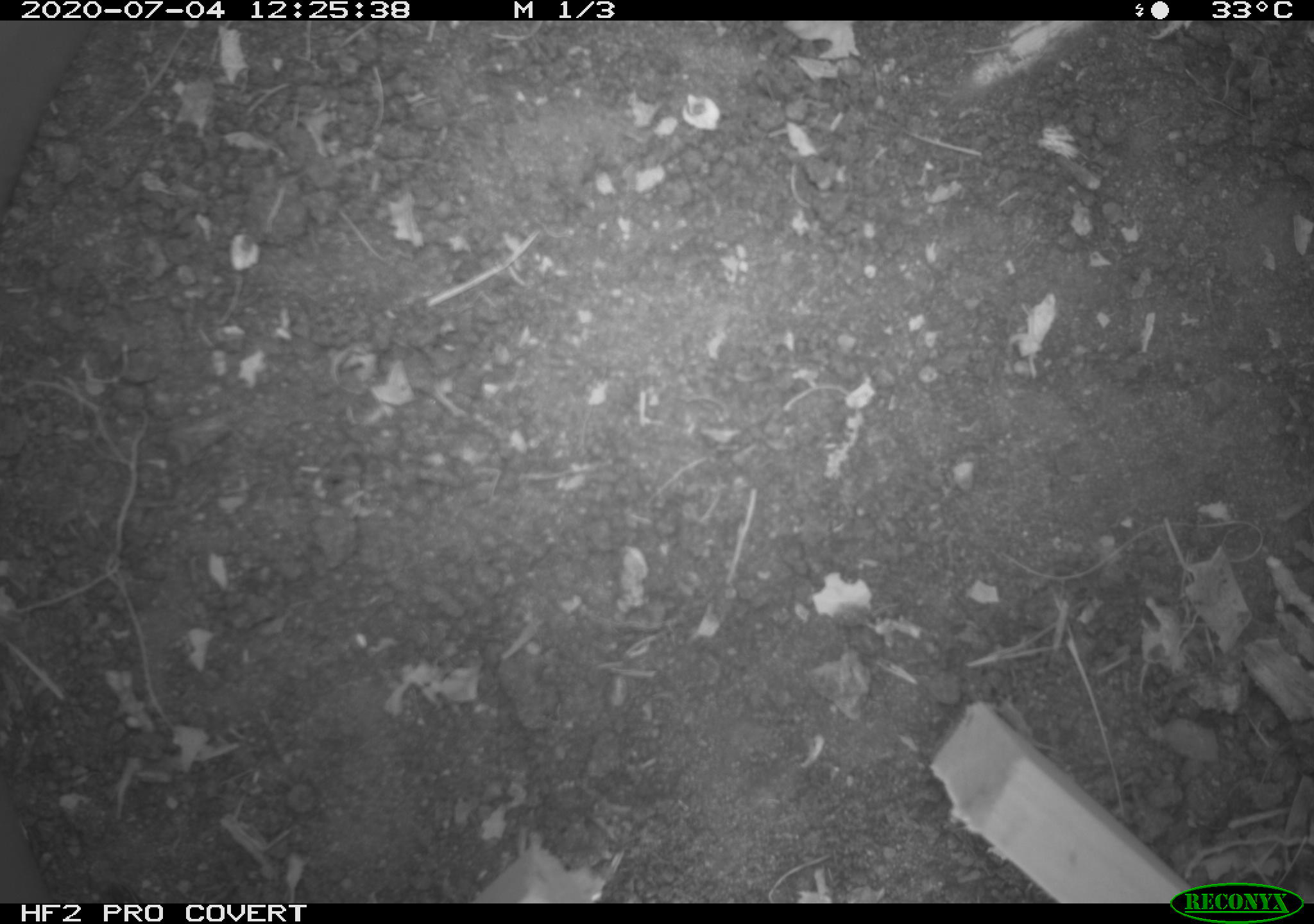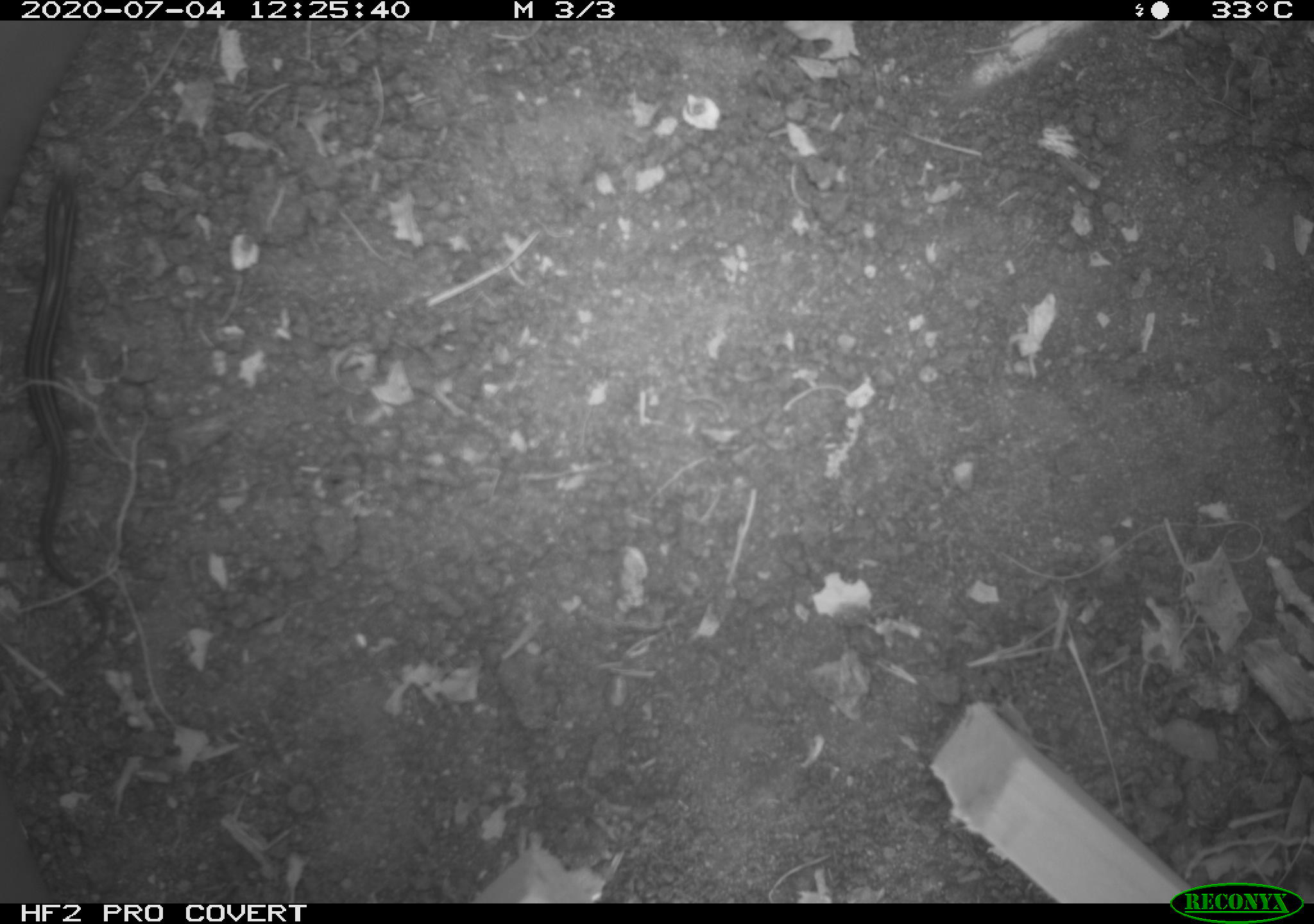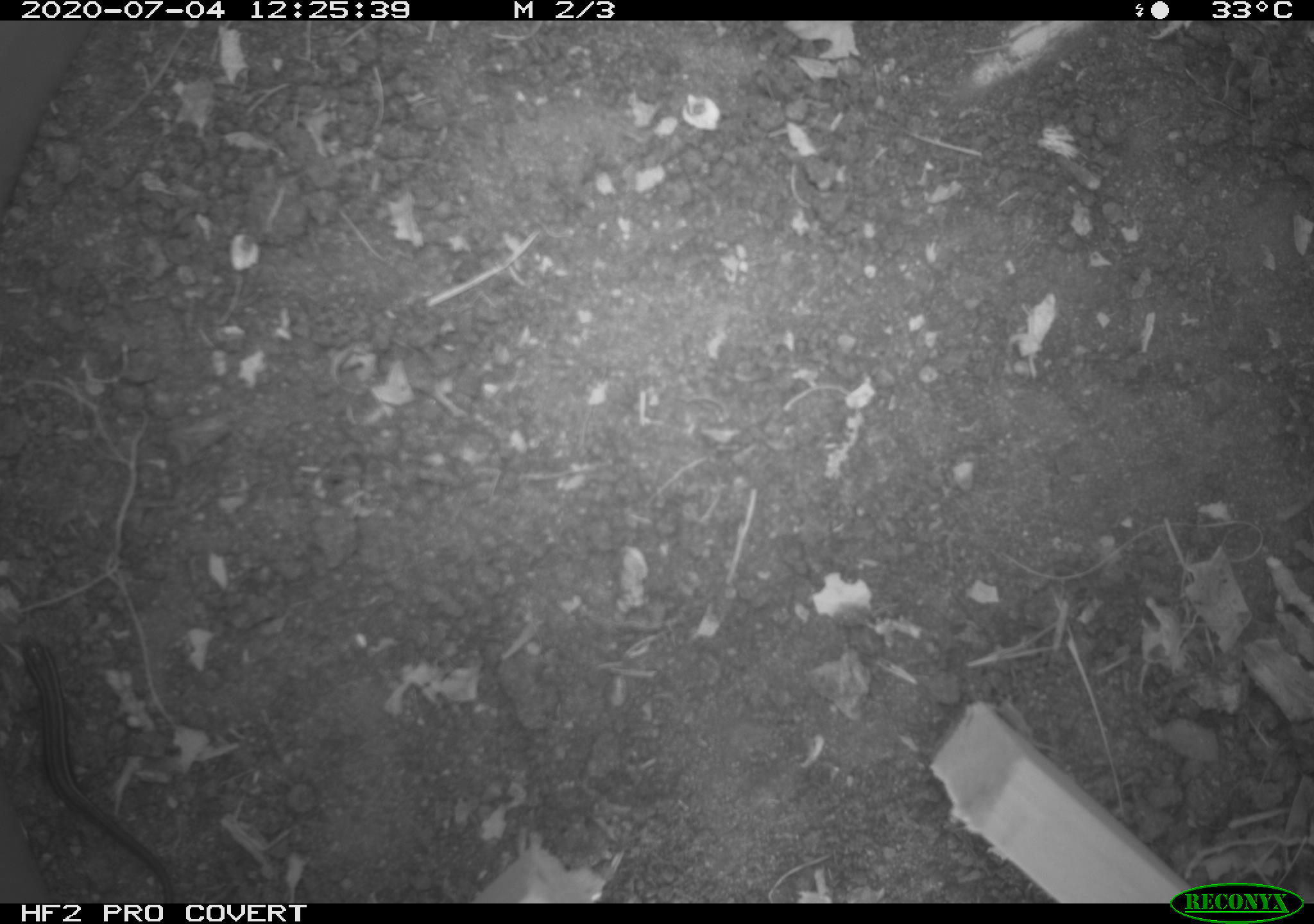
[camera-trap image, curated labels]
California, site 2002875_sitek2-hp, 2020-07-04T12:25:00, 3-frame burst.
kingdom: Animalia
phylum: Chordata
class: Reptilia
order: Squamata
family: Scincidae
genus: Plestiodon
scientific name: Plestiodon skiltonianus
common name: western skink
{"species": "western skink (Plestiodon skiltonianus)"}